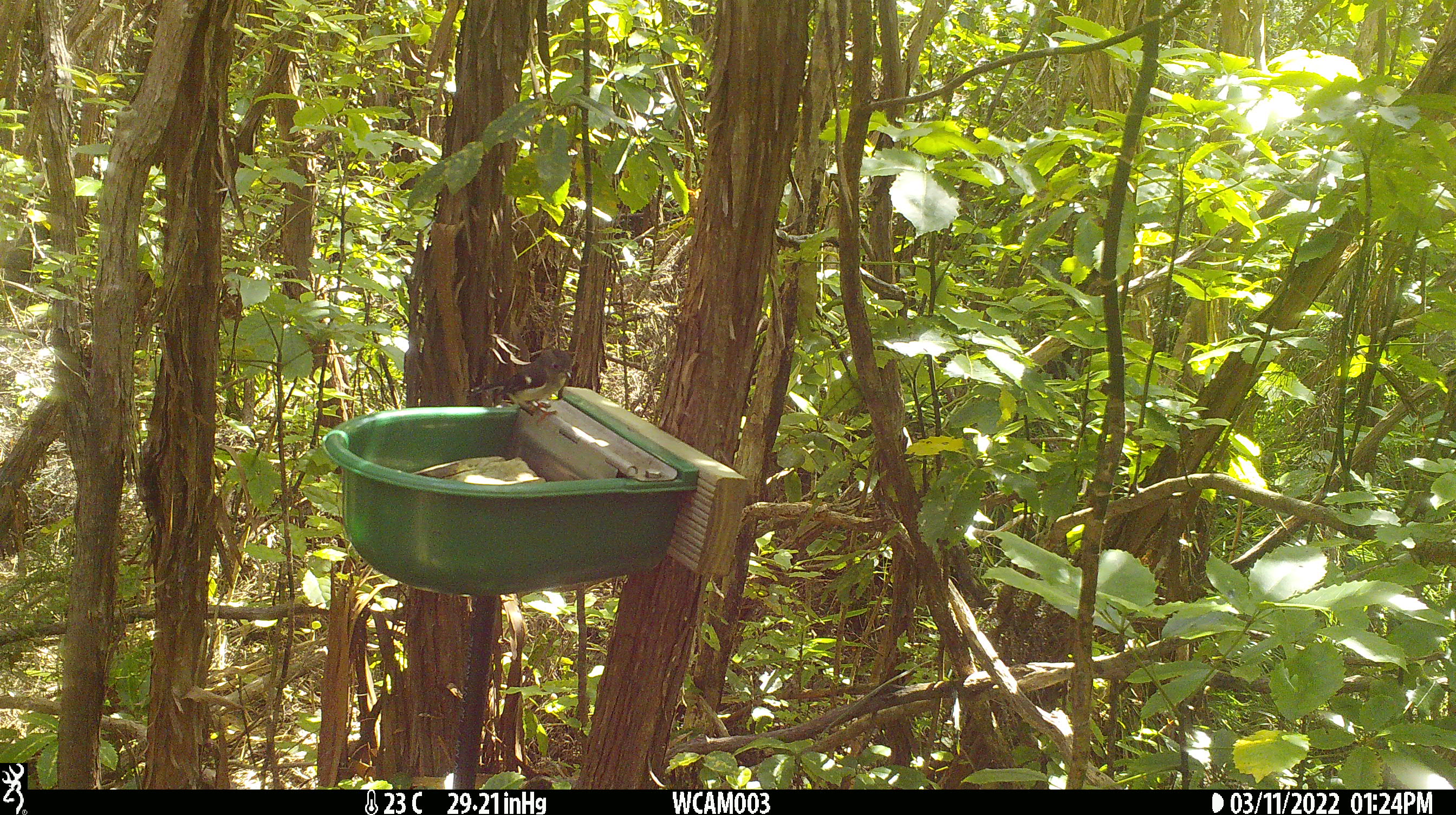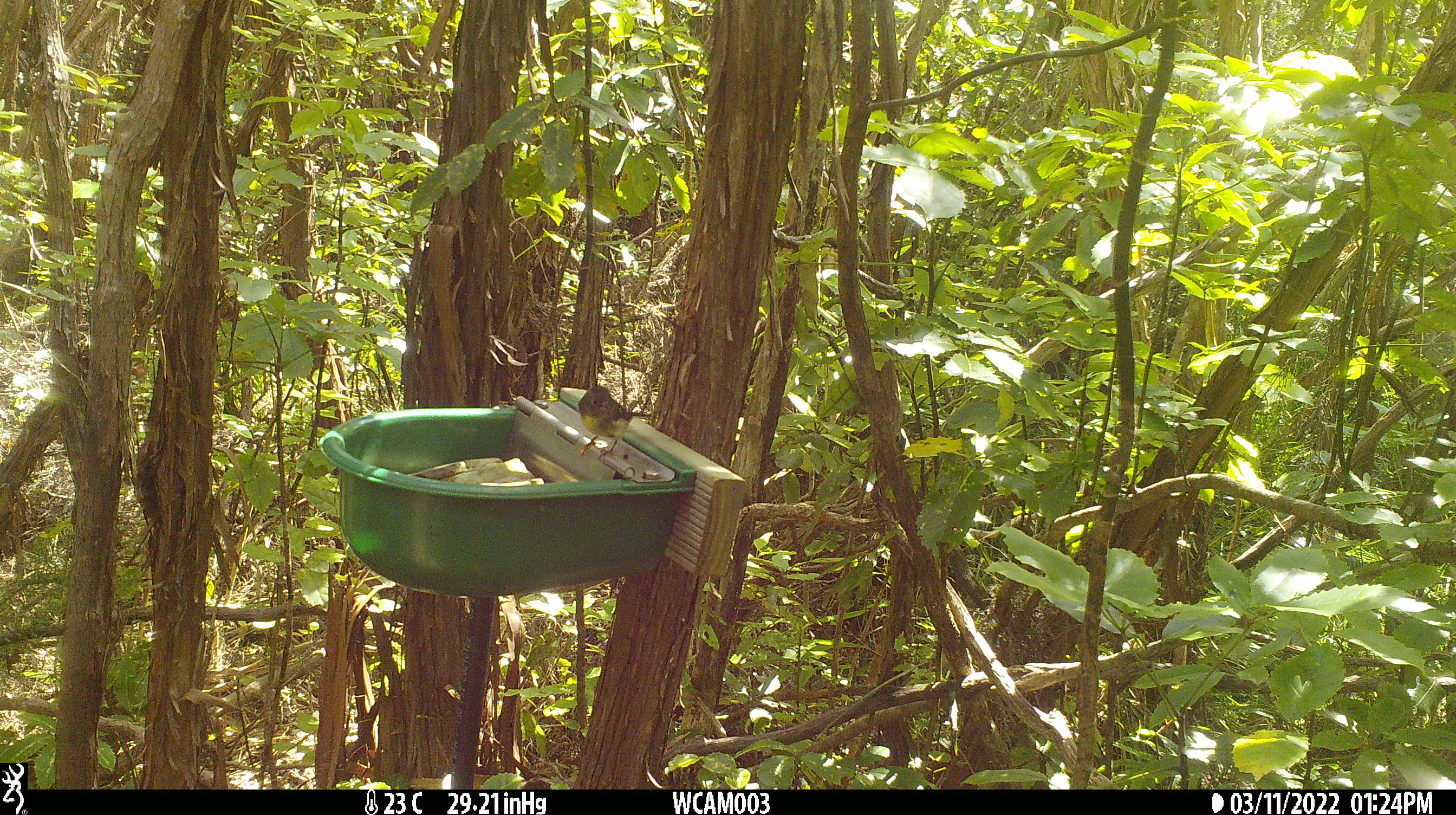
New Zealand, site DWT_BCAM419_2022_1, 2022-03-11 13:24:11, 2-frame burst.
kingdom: Animalia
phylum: Chordata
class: Aves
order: Passeriformes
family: Petroicidae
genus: Petroica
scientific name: Petroica macrocephala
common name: tomtit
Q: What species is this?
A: Tomtit (Petroica macrocephala).